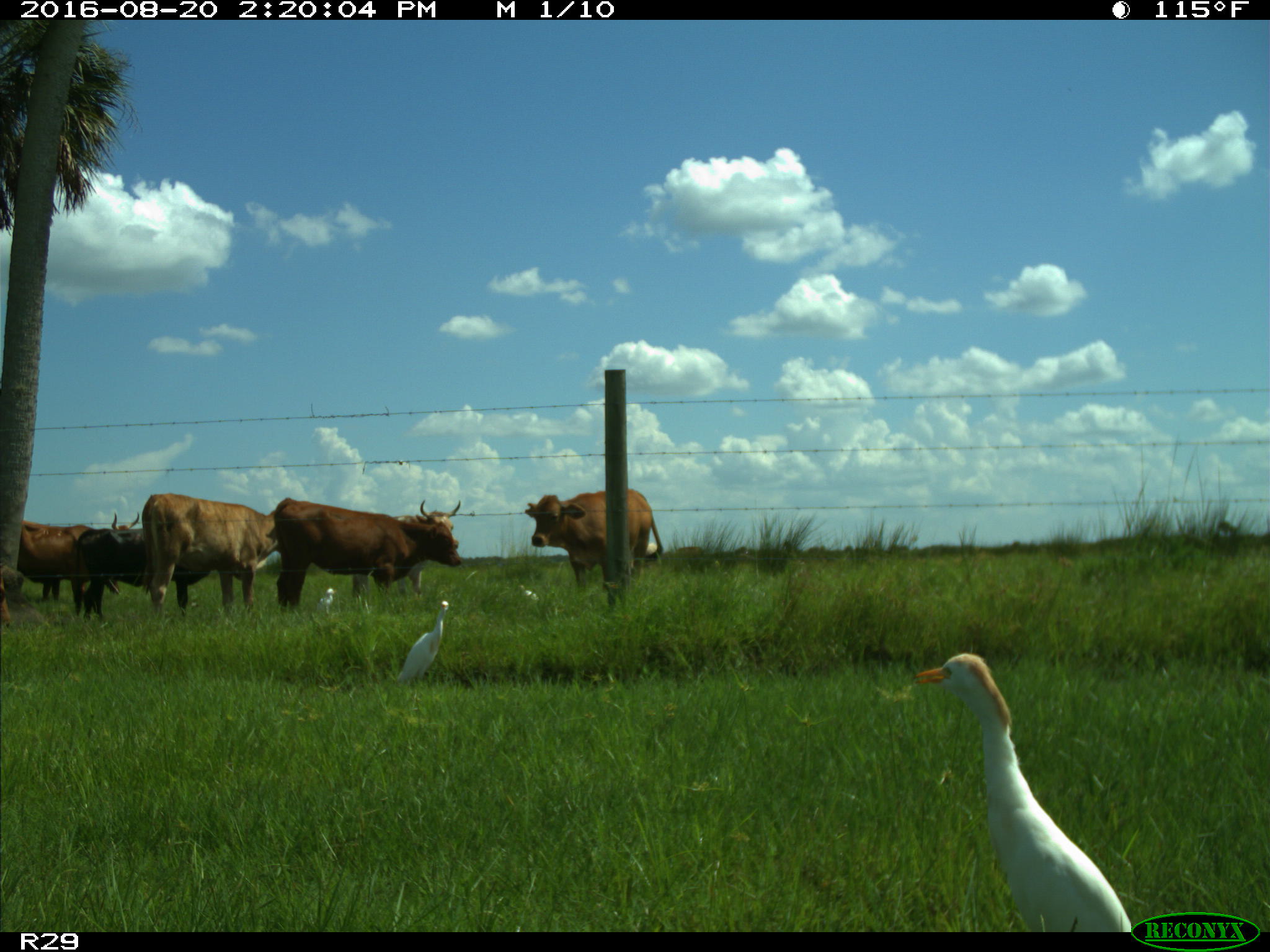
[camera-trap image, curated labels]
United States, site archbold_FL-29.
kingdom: Animalia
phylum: Chordata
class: Mammalia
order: Artiodactyla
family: Bovidae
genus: Bos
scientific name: Bos taurus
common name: domestic cow